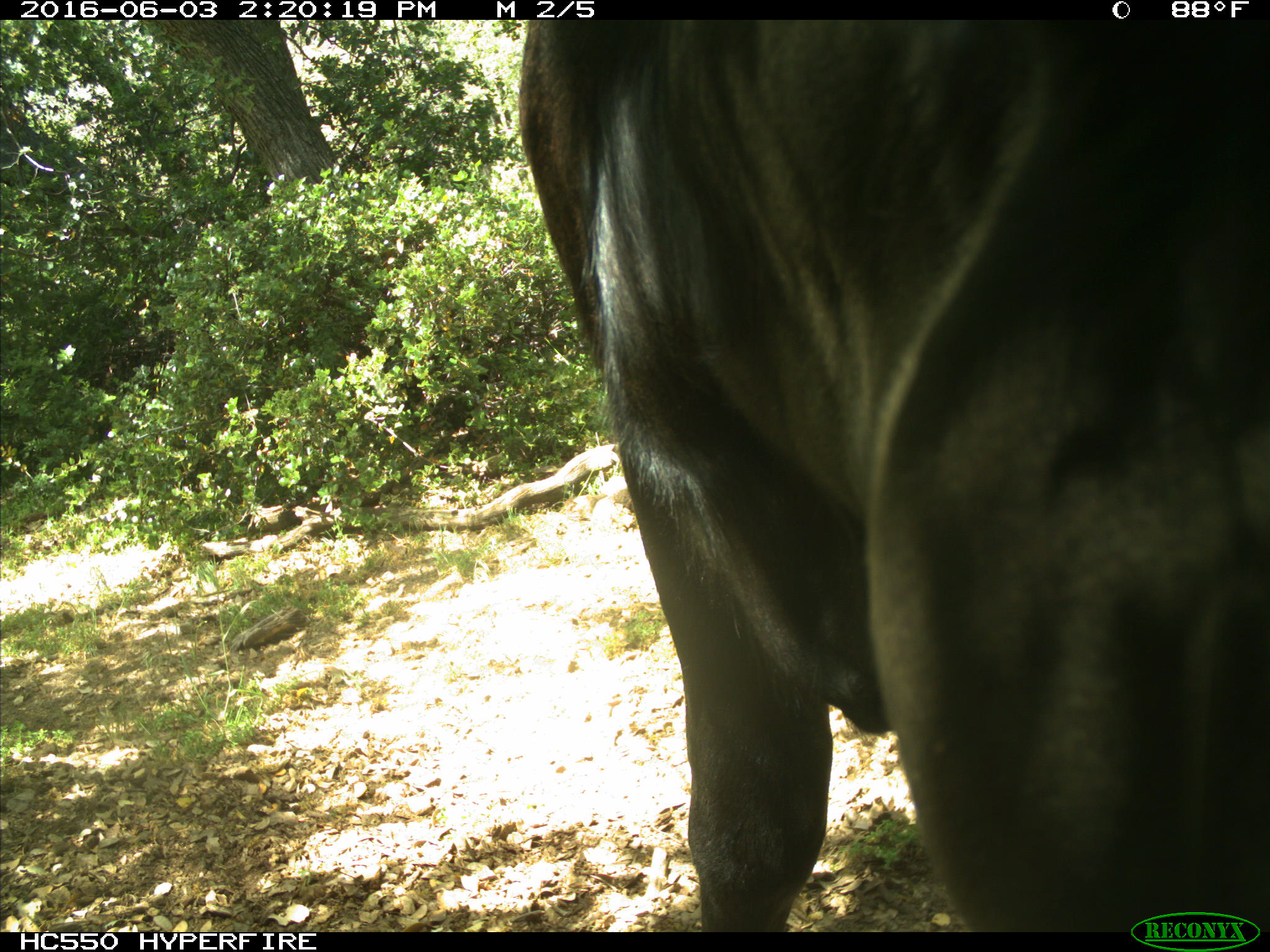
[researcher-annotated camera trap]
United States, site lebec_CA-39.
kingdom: Animalia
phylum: Chordata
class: Mammalia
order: Artiodactyla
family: Bovidae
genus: Bos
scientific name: Bos taurus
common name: domestic cow